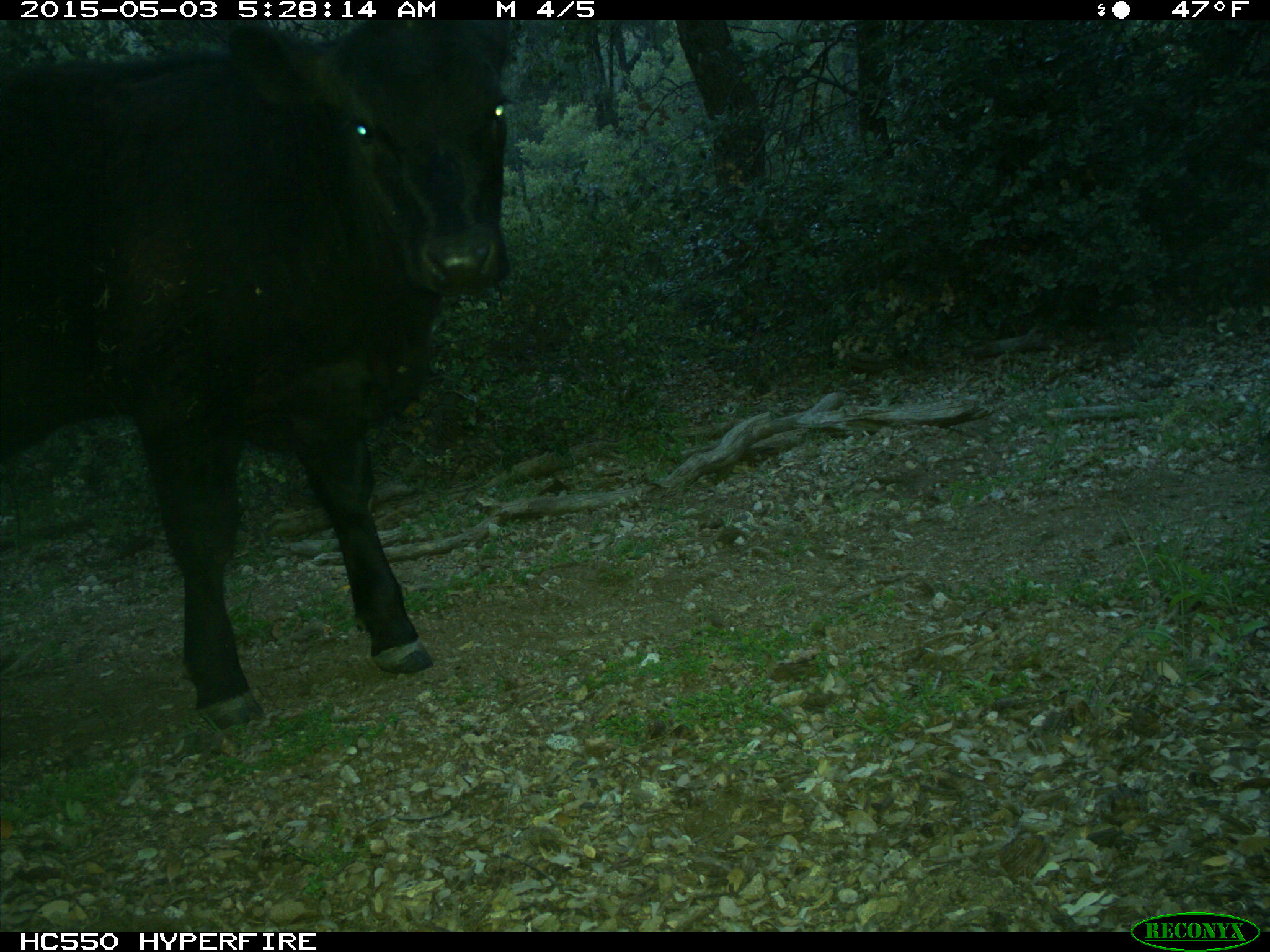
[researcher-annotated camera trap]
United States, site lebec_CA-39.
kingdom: Animalia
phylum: Chordata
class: Mammalia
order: Artiodactyla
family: Bovidae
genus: Bos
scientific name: Bos taurus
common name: domestic cow